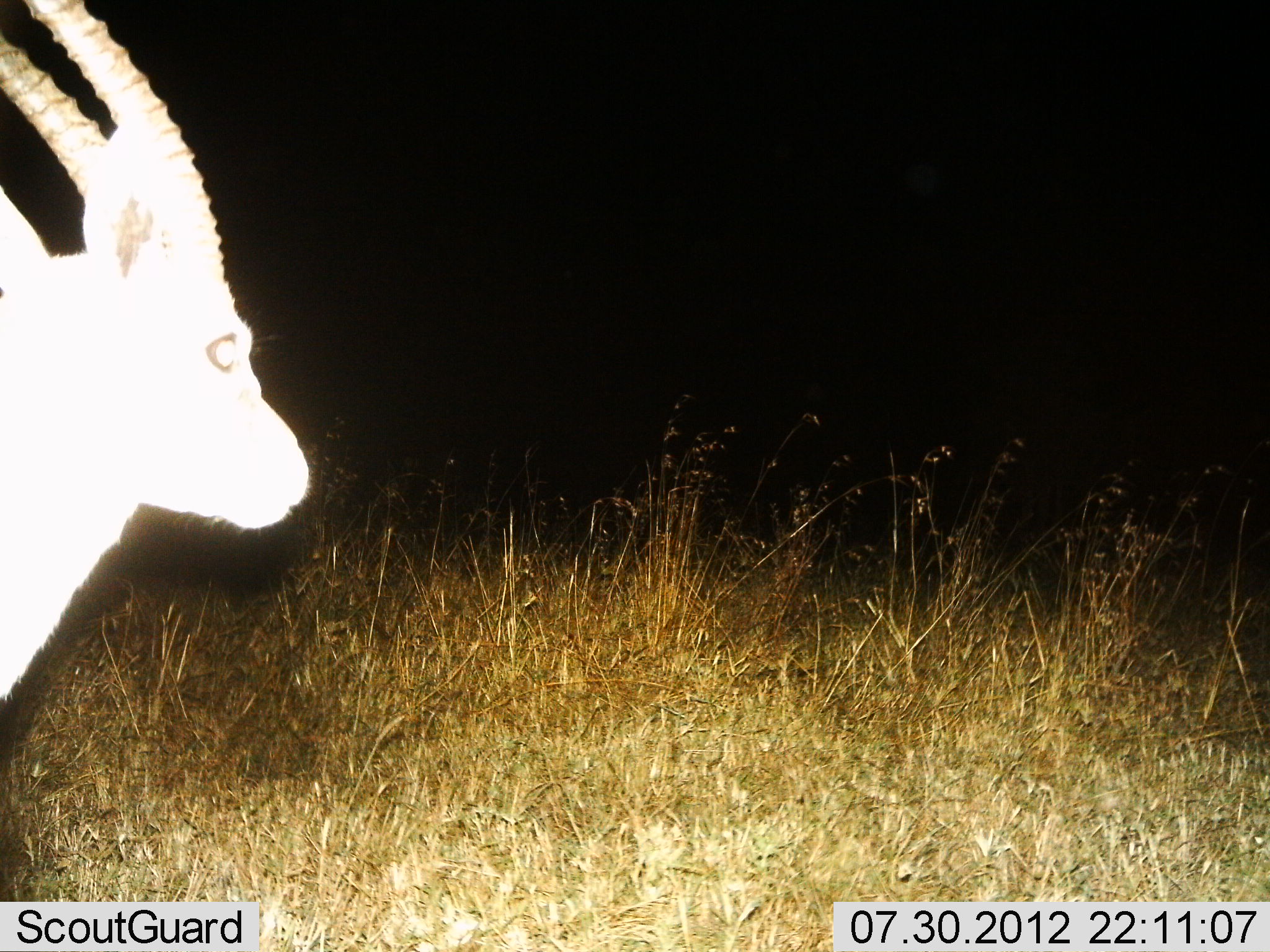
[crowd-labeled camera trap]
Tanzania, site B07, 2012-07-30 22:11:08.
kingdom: Animalia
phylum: Chordata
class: Mammalia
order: Artiodactyla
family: Bovidae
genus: Eudorcas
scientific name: Eudorcas thomsonii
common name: thomson's gazelle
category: gazellethomsons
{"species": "gazellethomsons (thomson's gazelle) (Eudorcas thomsonii)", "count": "1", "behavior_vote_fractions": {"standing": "90%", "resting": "0%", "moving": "10%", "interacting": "0%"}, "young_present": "0%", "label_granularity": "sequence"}